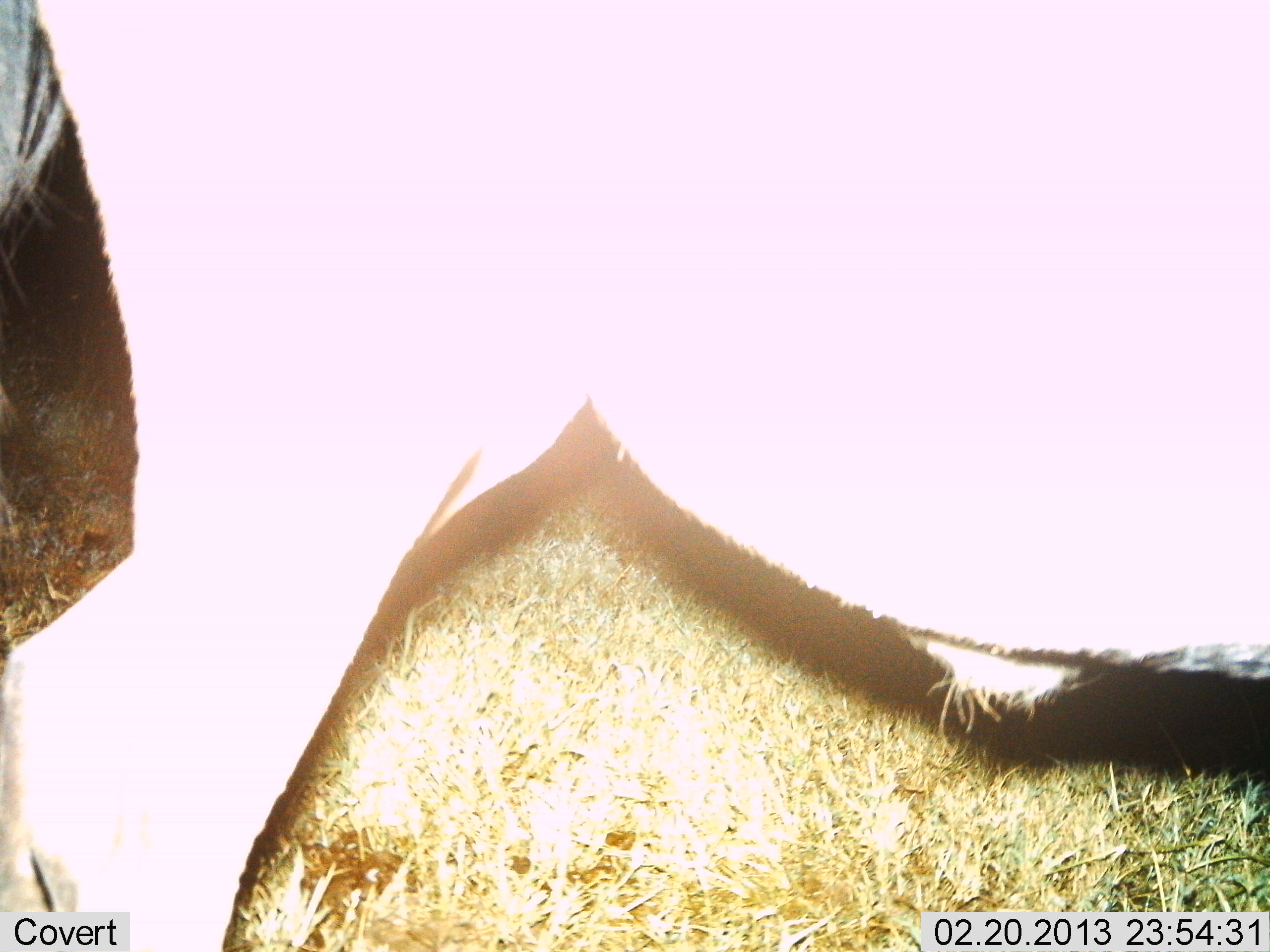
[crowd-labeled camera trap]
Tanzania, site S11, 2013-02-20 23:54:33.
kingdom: Animalia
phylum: Chordata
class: Mammalia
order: Artiodactyla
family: Bovidae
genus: Connochaetes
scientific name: Connochaetes taurinus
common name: blue wildebeest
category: wildebeest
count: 1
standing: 83%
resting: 0%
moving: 11%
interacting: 6%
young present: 0%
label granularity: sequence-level